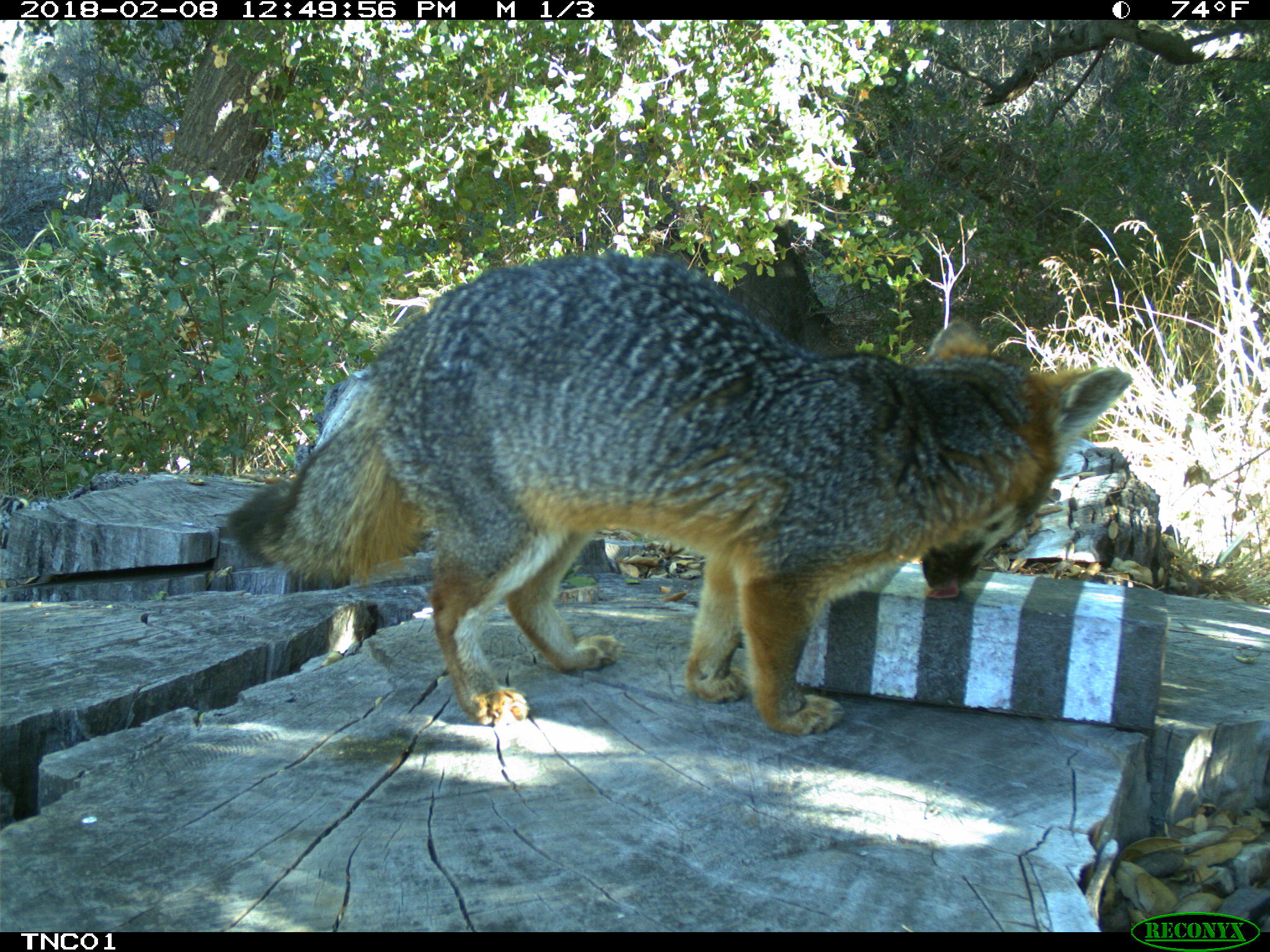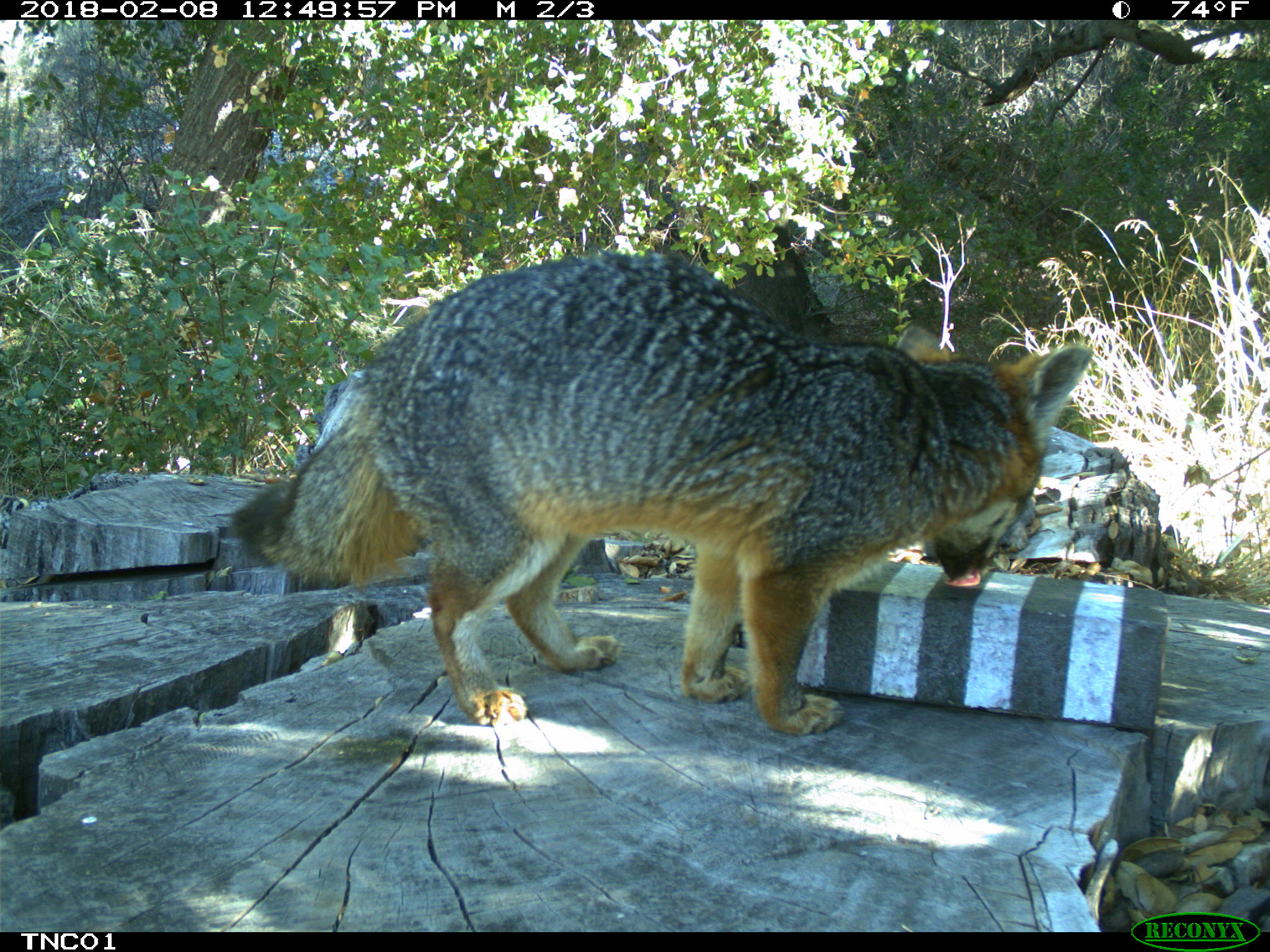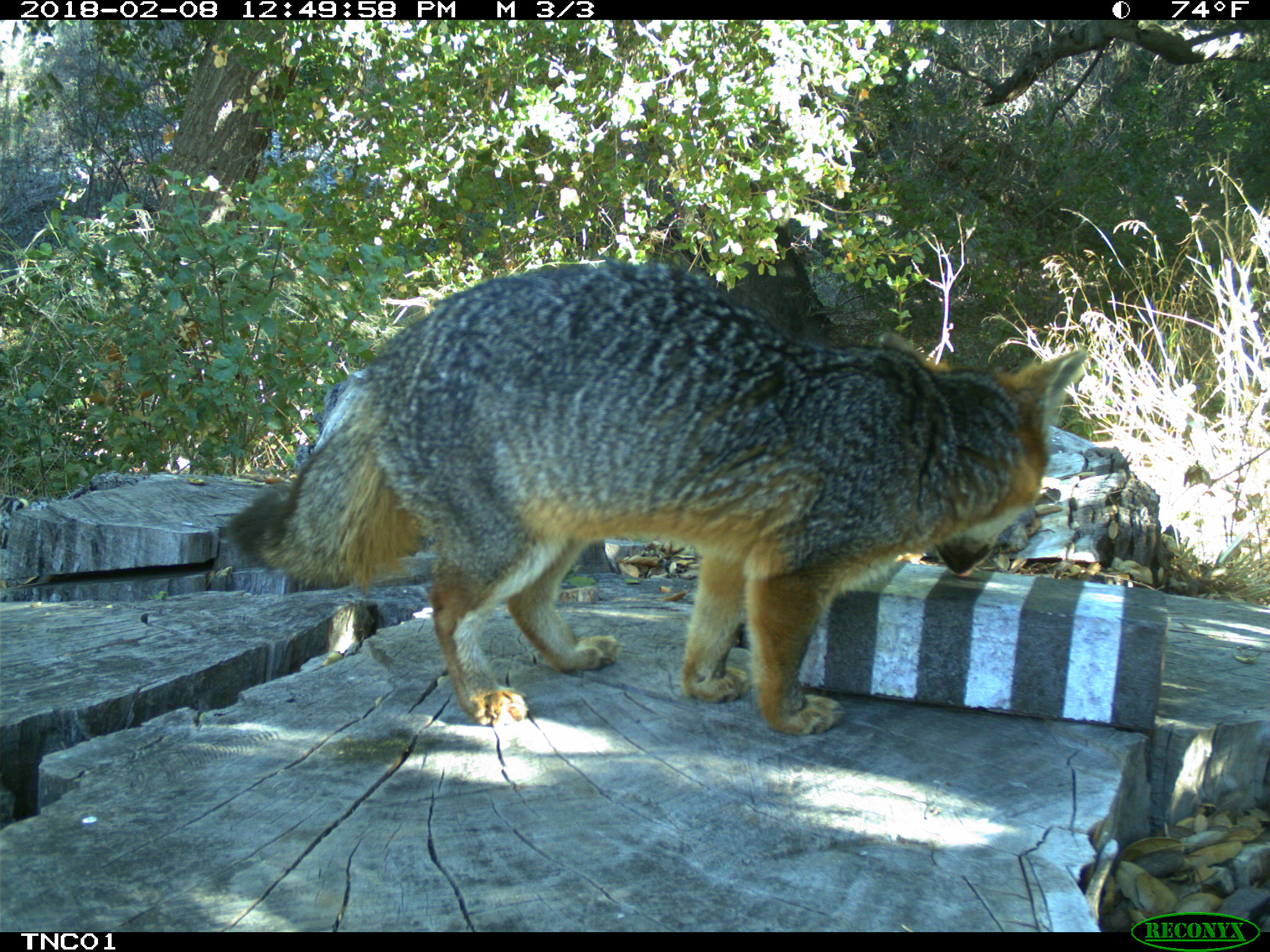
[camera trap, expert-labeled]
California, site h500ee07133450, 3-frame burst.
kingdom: Animalia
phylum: Chordata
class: Mammalia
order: Carnivora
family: Canidae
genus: Urocyon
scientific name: Urocyon littoralis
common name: island fox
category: fox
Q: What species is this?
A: Fox (island fox) (Urocyon littoralis).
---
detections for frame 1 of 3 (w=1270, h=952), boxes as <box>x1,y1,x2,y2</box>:
fox: <box>226,246,1129,735</box>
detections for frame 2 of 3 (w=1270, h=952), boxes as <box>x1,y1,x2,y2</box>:
fox: <box>233,253,1093,725</box>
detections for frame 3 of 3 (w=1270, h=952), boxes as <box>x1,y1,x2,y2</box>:
fox: <box>226,261,1090,736</box>